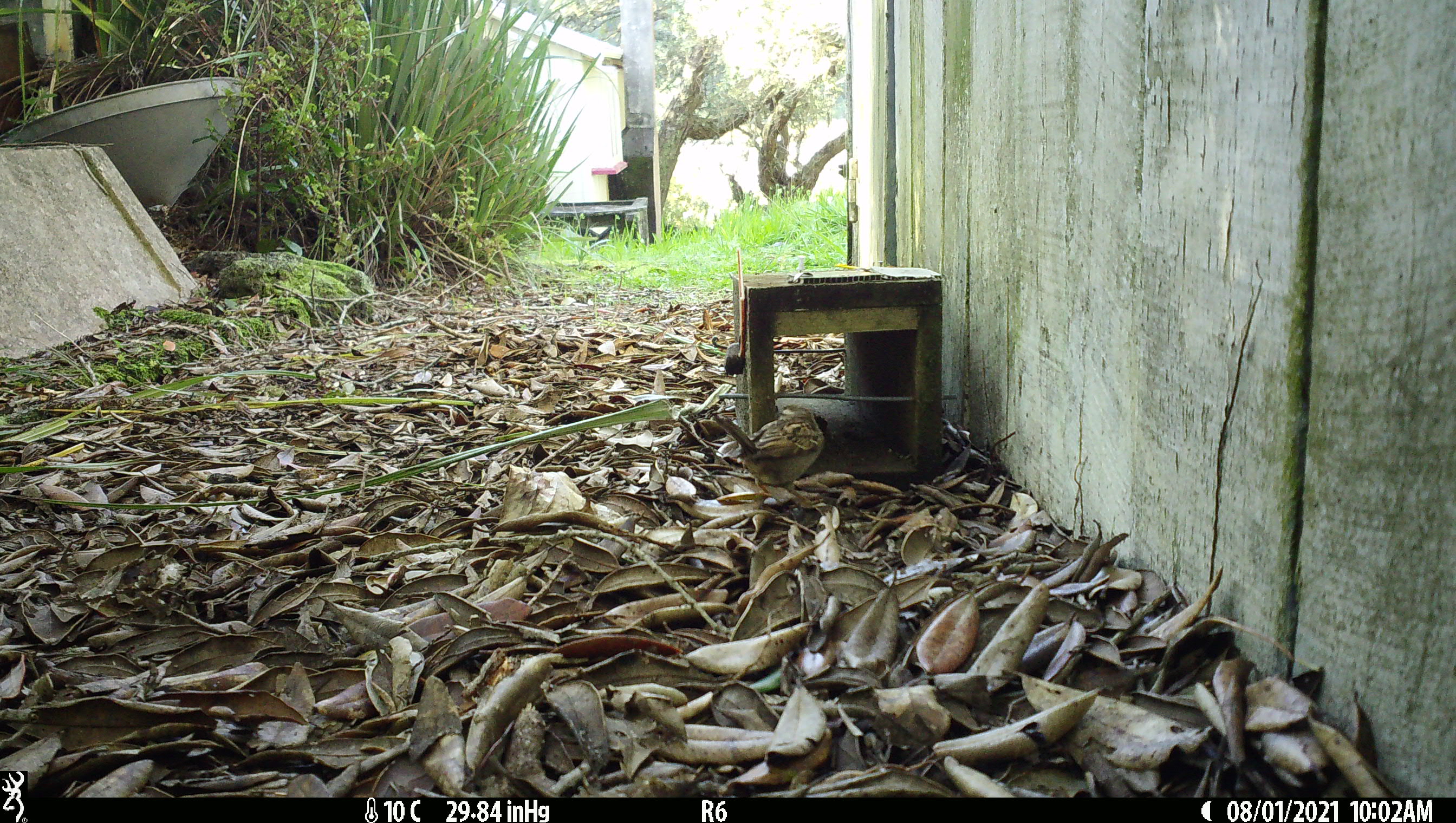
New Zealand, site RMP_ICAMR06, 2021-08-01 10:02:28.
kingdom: Animalia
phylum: Chordata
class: Aves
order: Passeriformes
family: Passeridae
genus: Passer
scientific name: Passer domesticus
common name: house sparrow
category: sparrow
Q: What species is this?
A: Sparrow (house sparrow) (Passer domesticus).